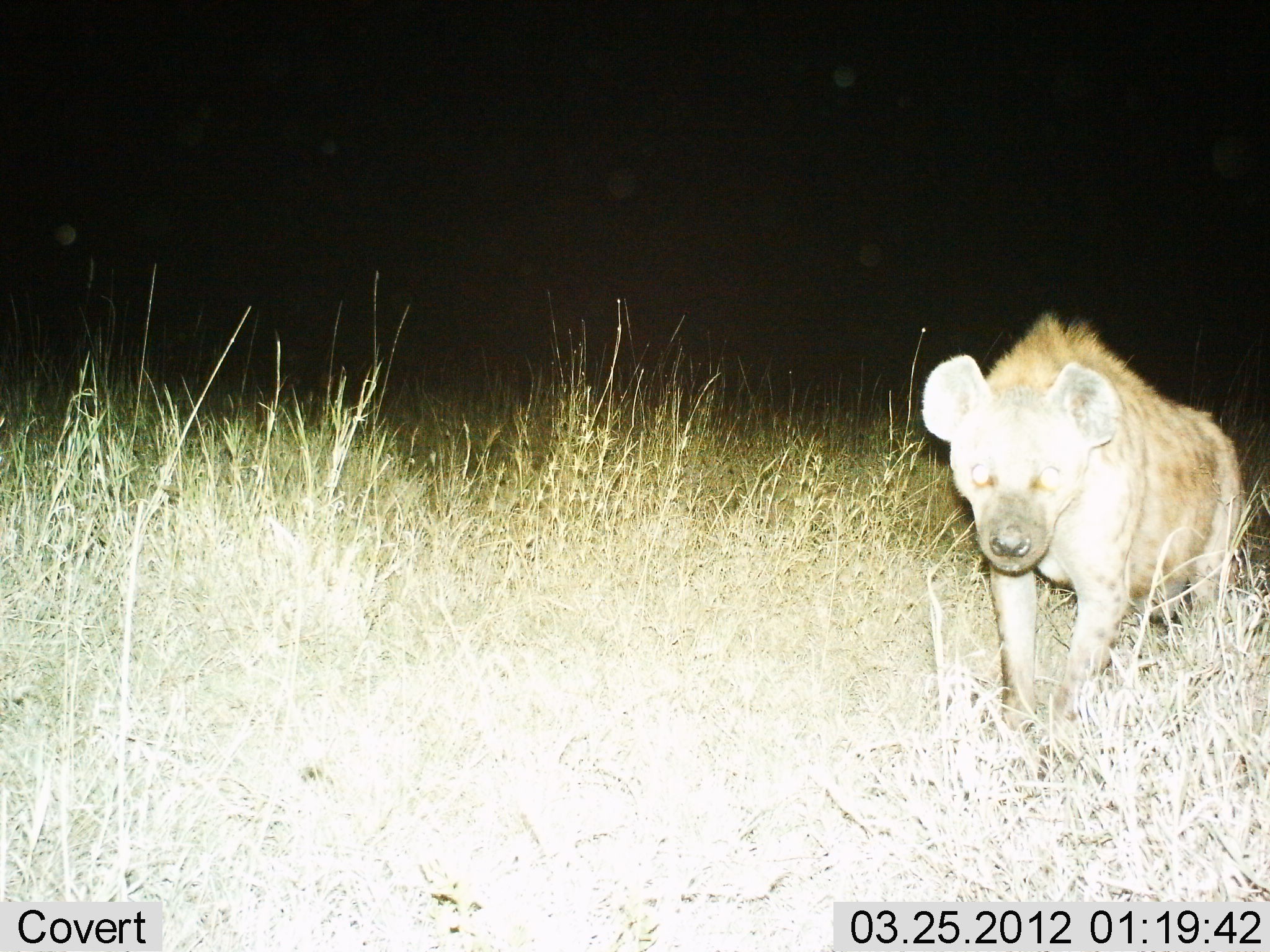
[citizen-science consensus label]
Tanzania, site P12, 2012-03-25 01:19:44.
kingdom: Animalia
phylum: Chordata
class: Mammalia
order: Carnivora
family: Hyaenidae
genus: Crocuta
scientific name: Crocuta crocuta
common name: spotted hyena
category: hyenaspotted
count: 1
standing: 62%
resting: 0%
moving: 29%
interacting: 8%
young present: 0%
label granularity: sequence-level